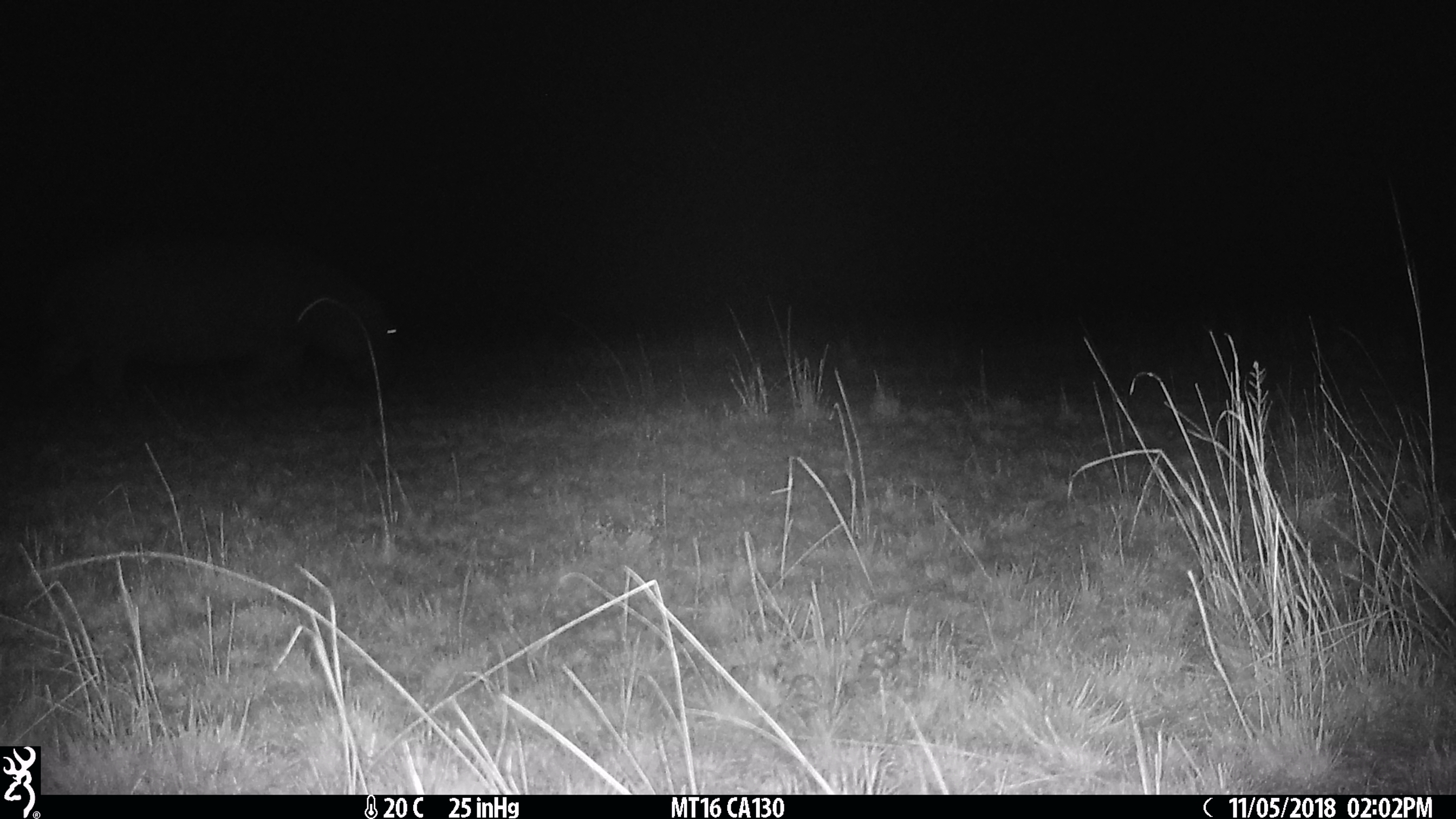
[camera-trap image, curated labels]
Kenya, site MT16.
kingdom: Animalia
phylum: Chordata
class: Mammalia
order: Artiodactyla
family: Hippopotamidae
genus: Hippopotamus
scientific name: Hippopotamus amphibius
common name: hippopotamus